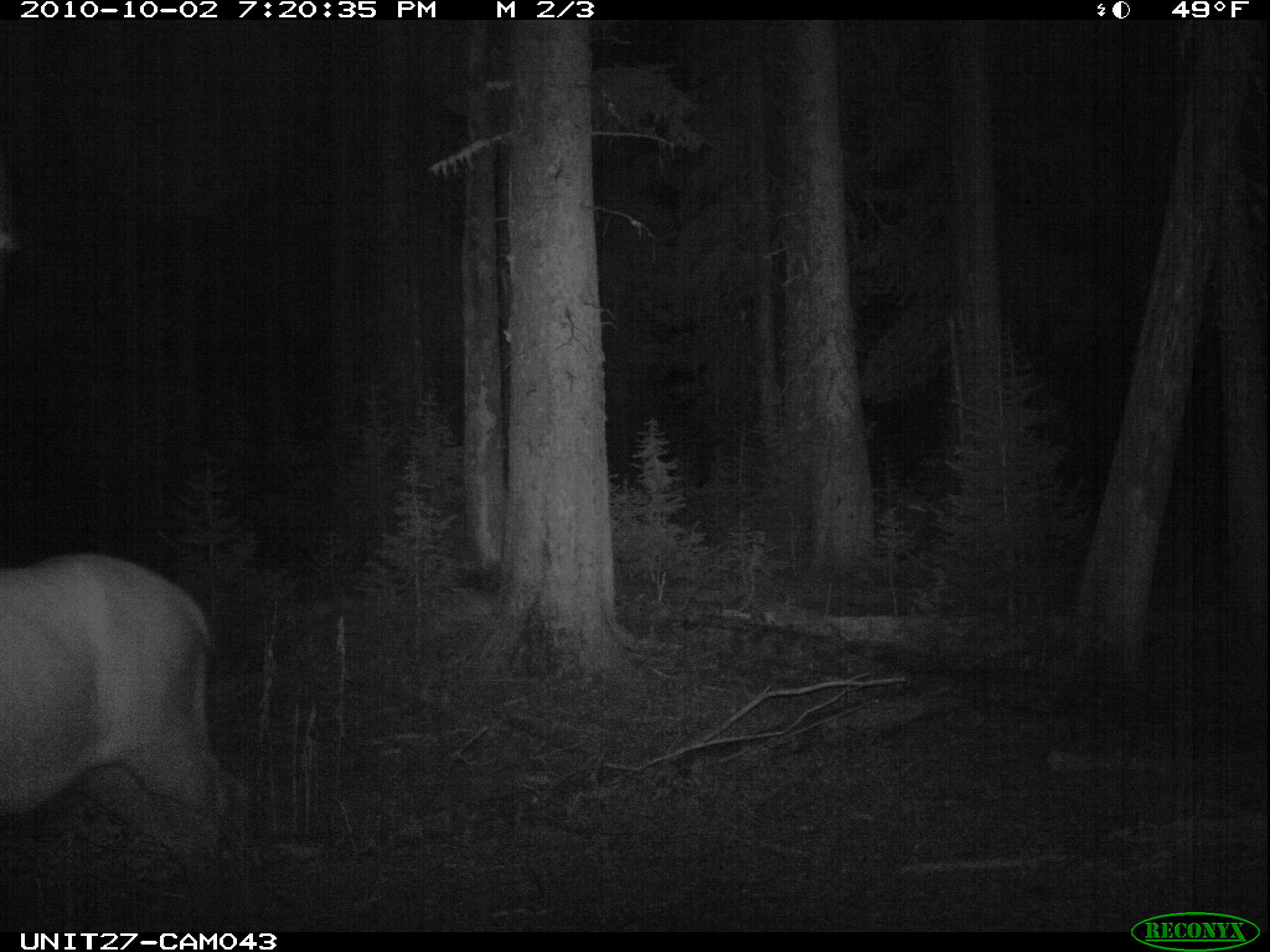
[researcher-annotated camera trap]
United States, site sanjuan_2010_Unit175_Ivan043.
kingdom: Animalia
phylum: Chordata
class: Mammalia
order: Artiodactyla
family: Cervidae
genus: Cervus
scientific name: Cervus elaphus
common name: red deer